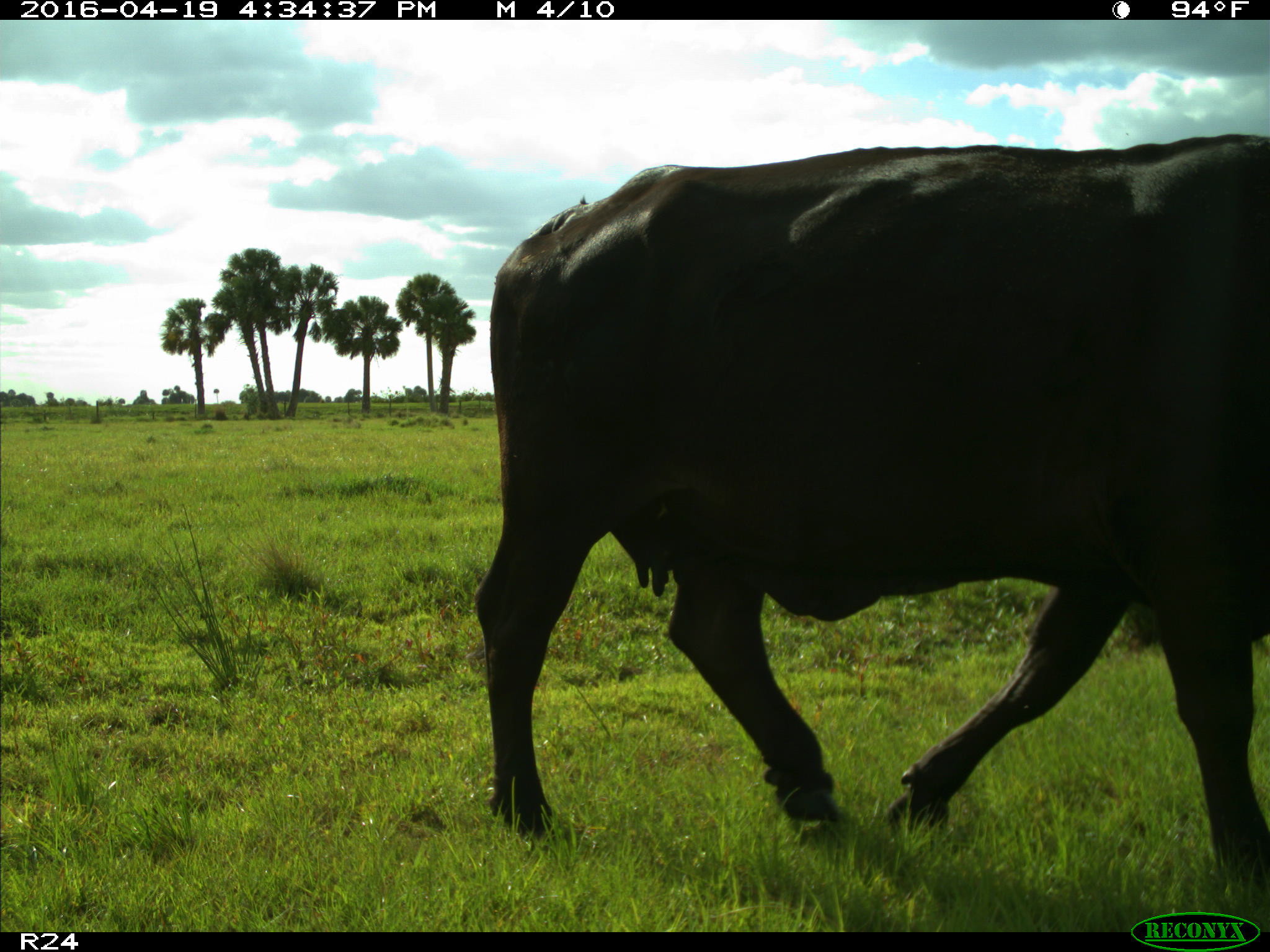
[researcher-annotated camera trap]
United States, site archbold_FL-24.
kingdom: Animalia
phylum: Chordata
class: Mammalia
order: Artiodactyla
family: Bovidae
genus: Bos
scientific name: Bos taurus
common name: domestic cow